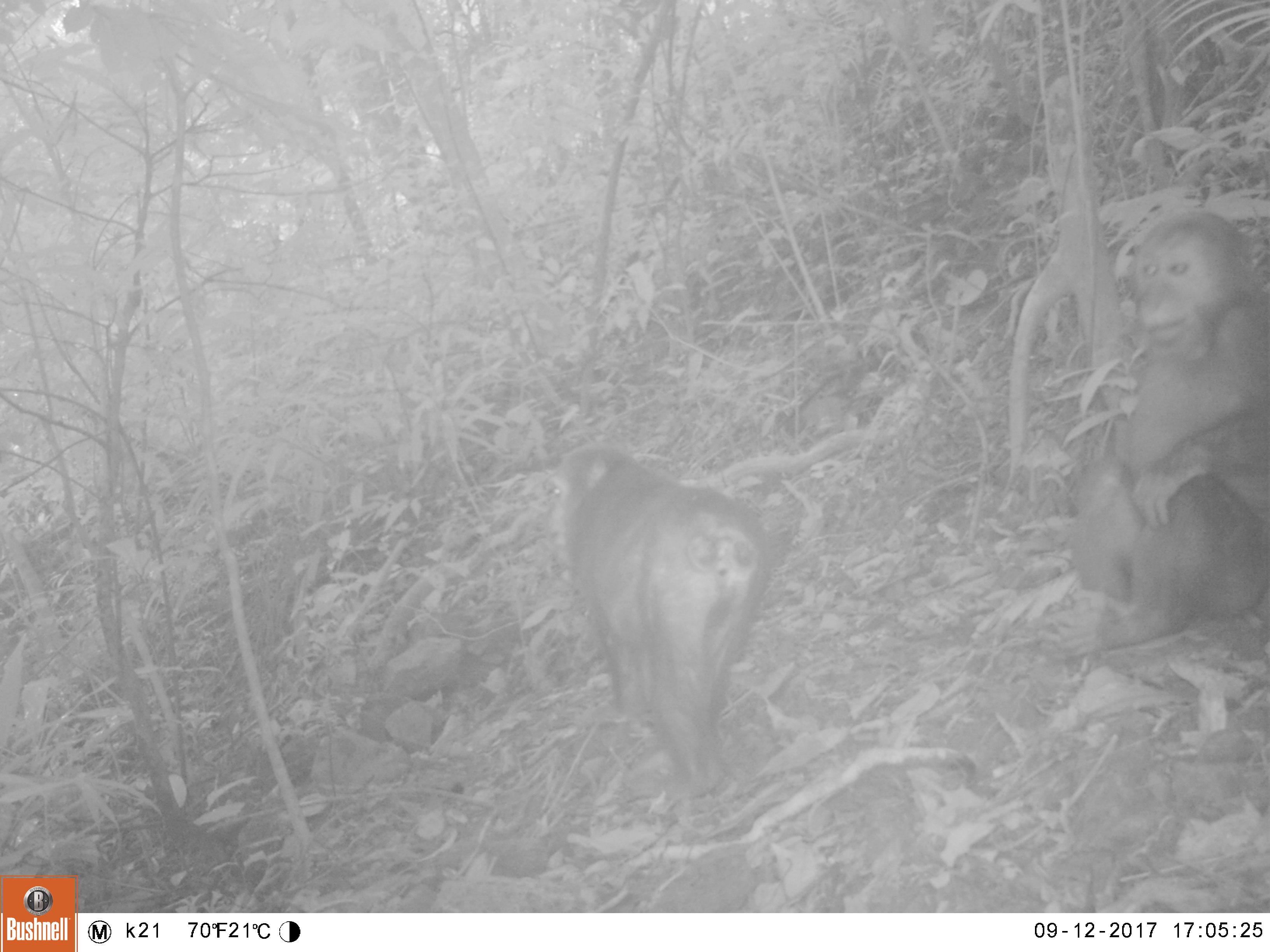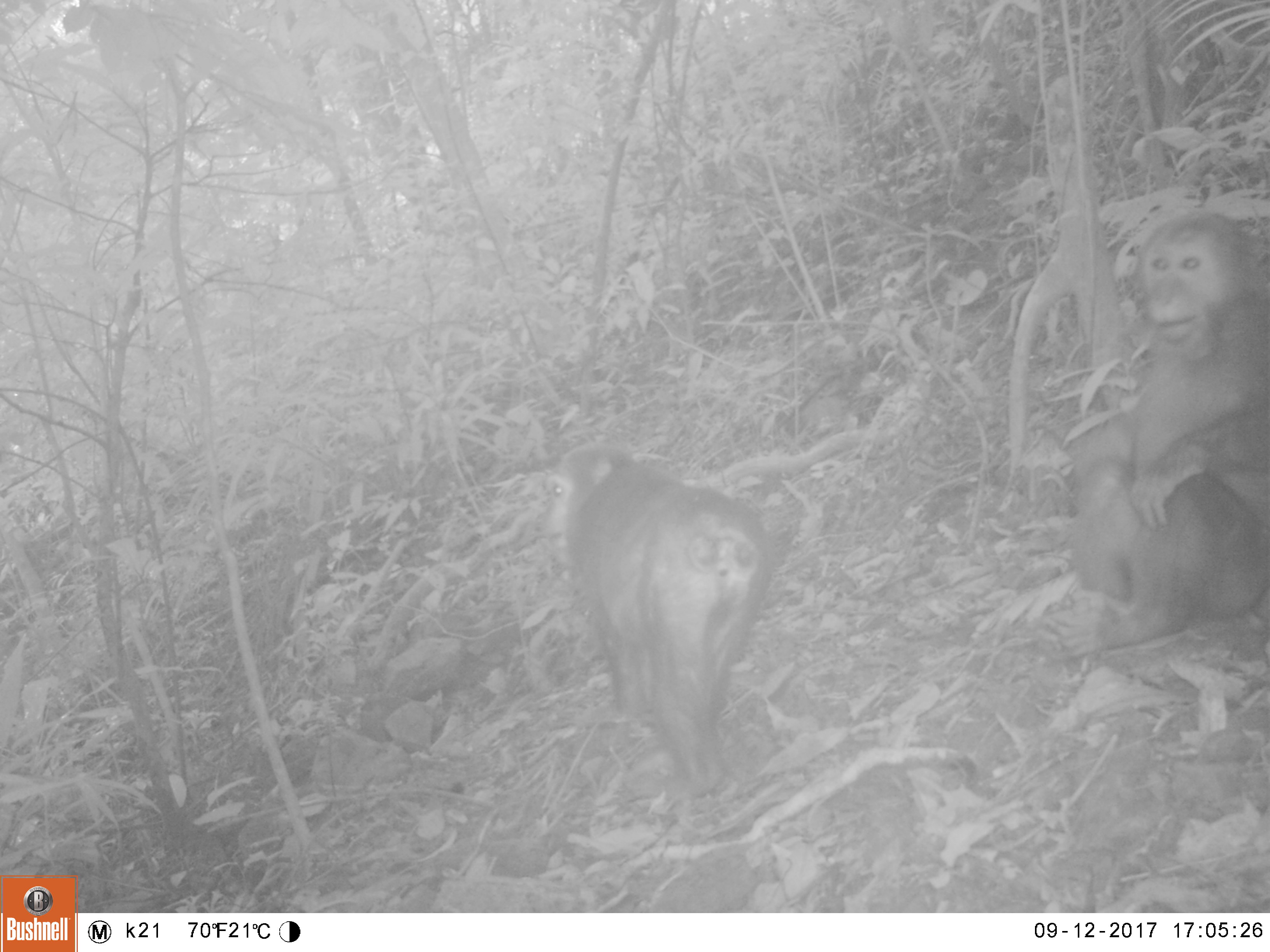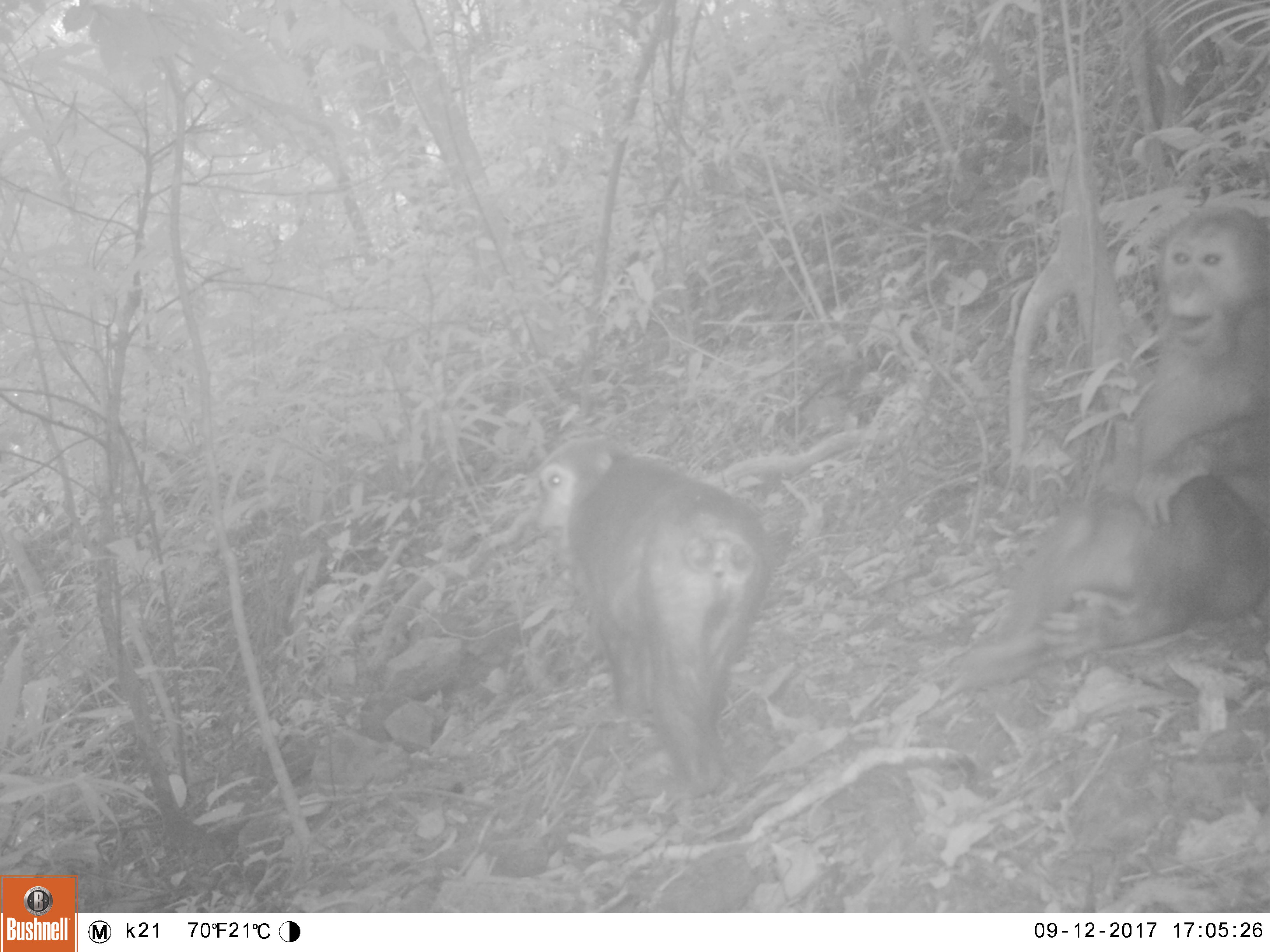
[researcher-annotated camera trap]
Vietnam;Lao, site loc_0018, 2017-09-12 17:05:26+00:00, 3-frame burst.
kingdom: Animalia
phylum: Chordata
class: Mammalia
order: Primates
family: Cercopithecidae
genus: Macaca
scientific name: Macaca arctoides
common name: stump-tailed macaque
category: stump tailed macaque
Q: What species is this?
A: Stump tailed macaque (stump-tailed macaque) (Macaca arctoides).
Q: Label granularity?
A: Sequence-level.